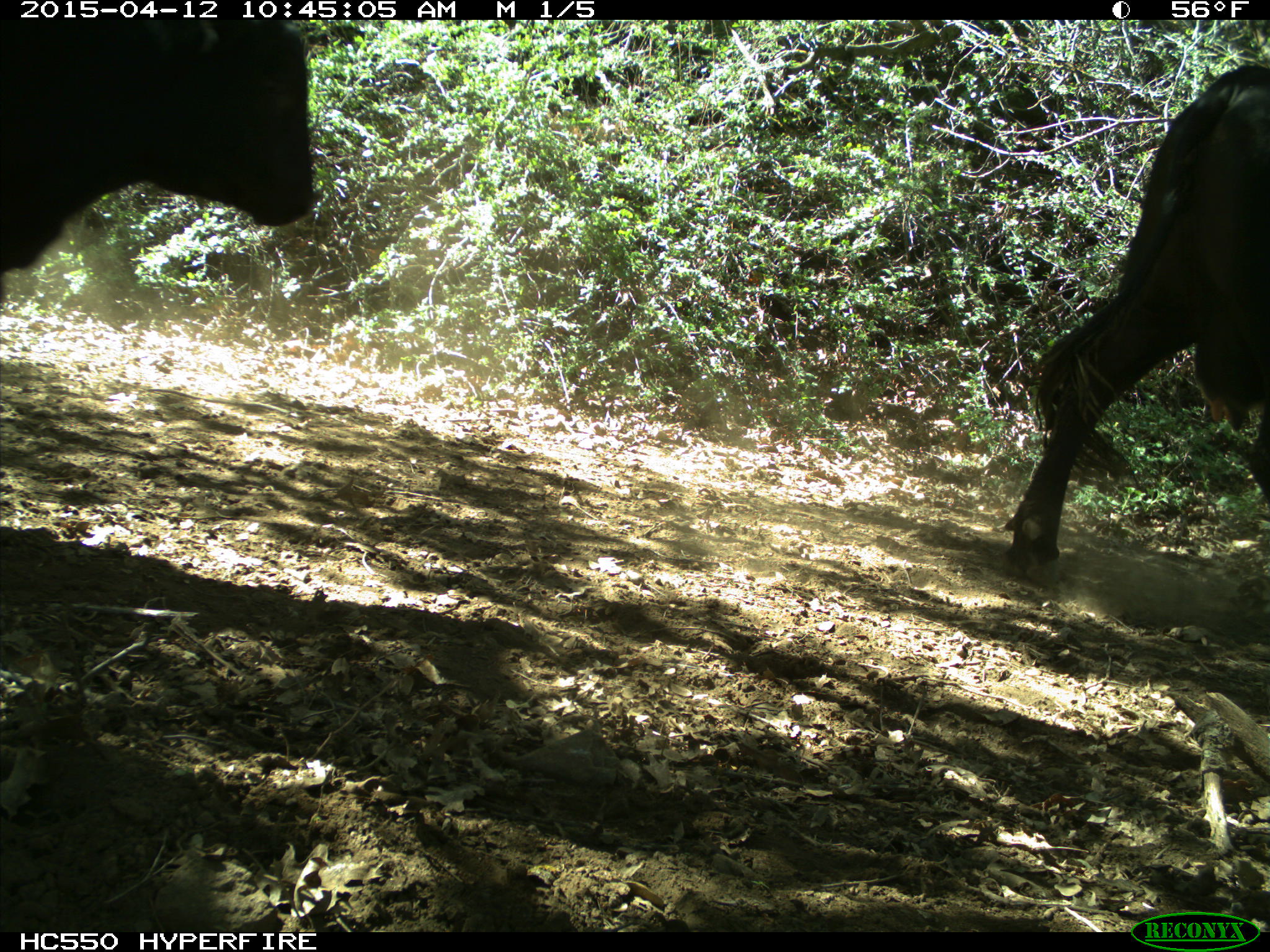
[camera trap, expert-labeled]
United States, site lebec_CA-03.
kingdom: Animalia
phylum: Chordata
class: Mammalia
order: Artiodactyla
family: Bovidae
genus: Bos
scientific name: Bos taurus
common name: domestic cow